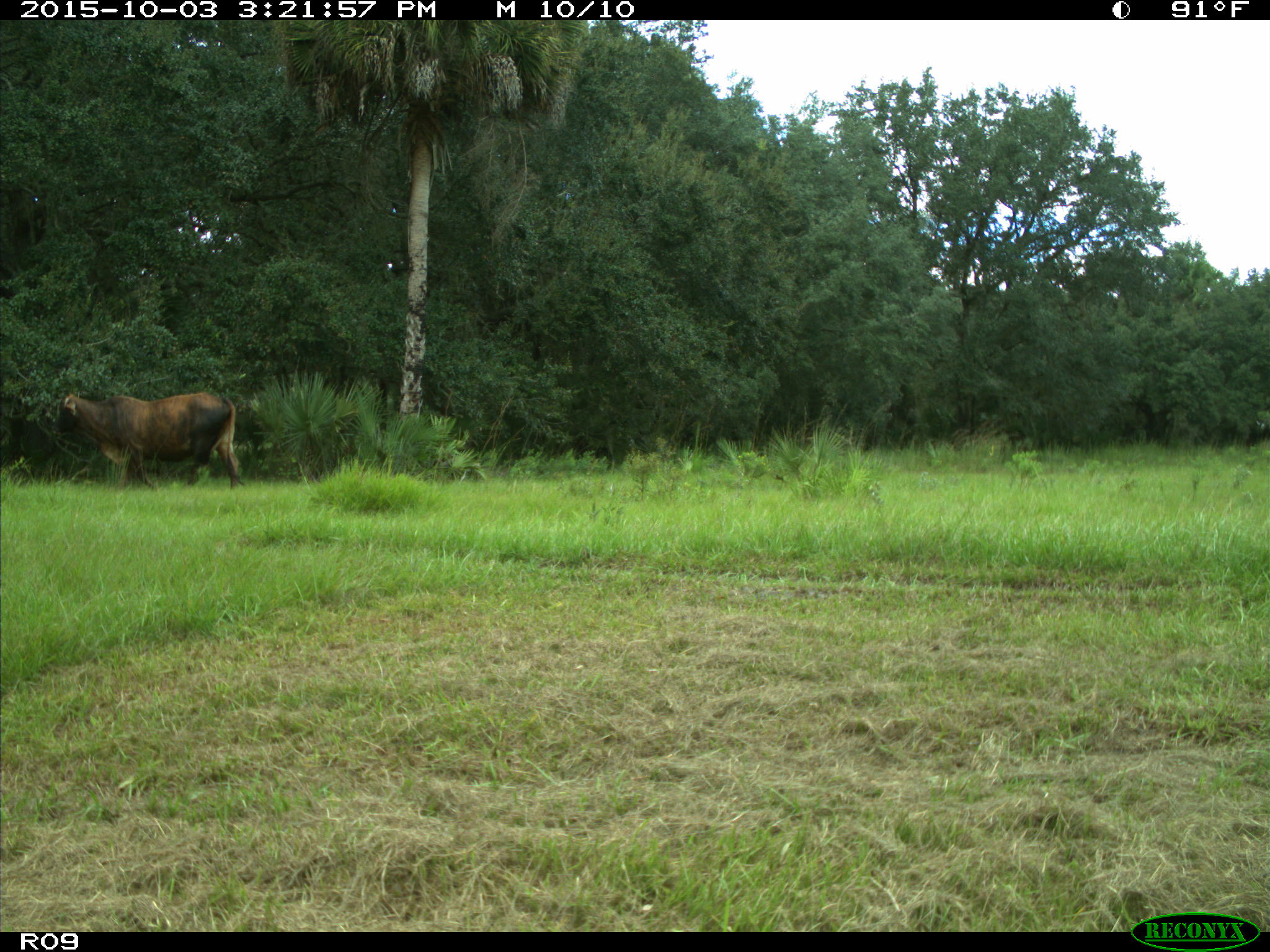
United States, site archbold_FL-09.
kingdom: Animalia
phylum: Chordata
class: Mammalia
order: Artiodactyla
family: Bovidae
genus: Bos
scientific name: Bos taurus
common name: domestic cow